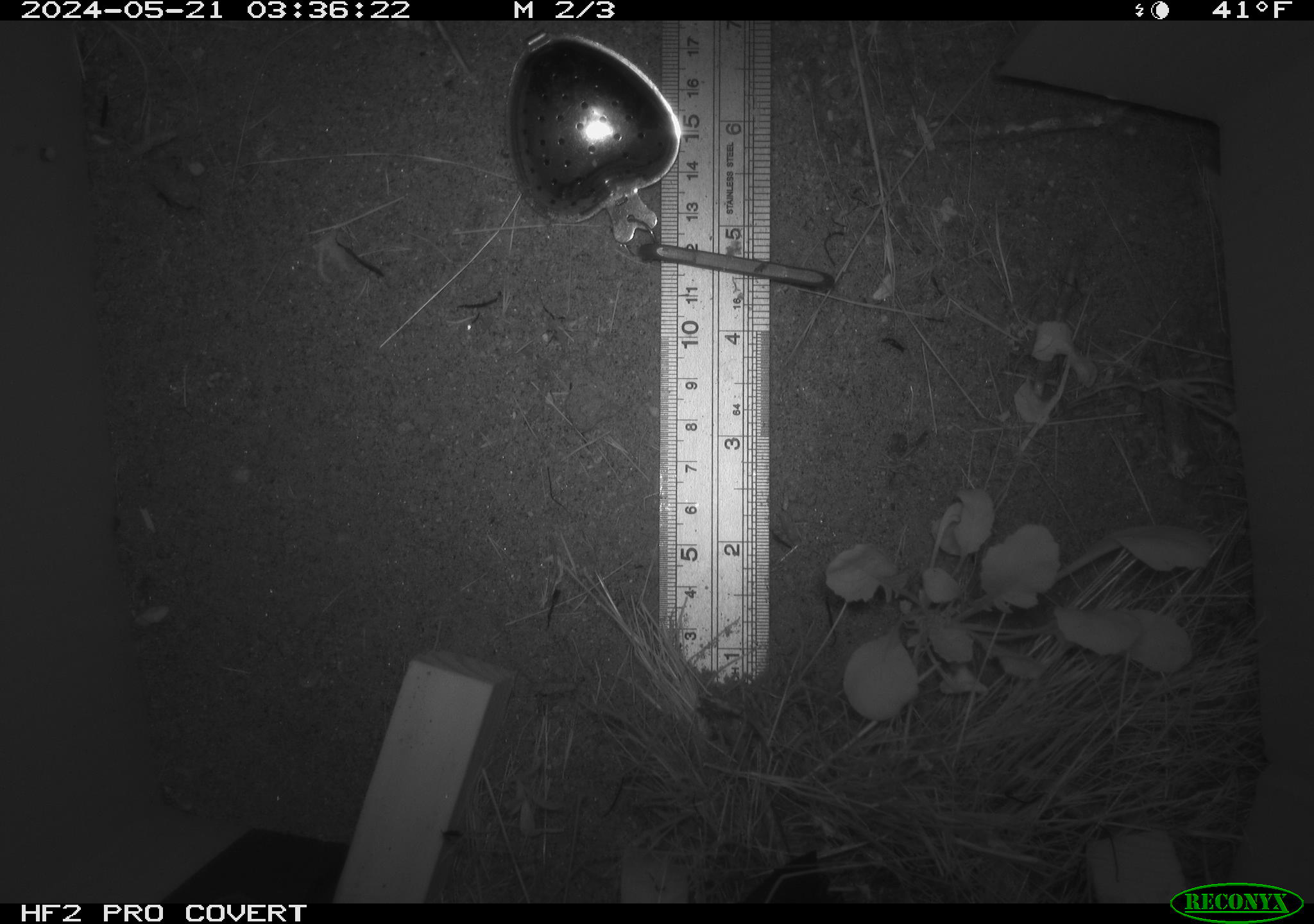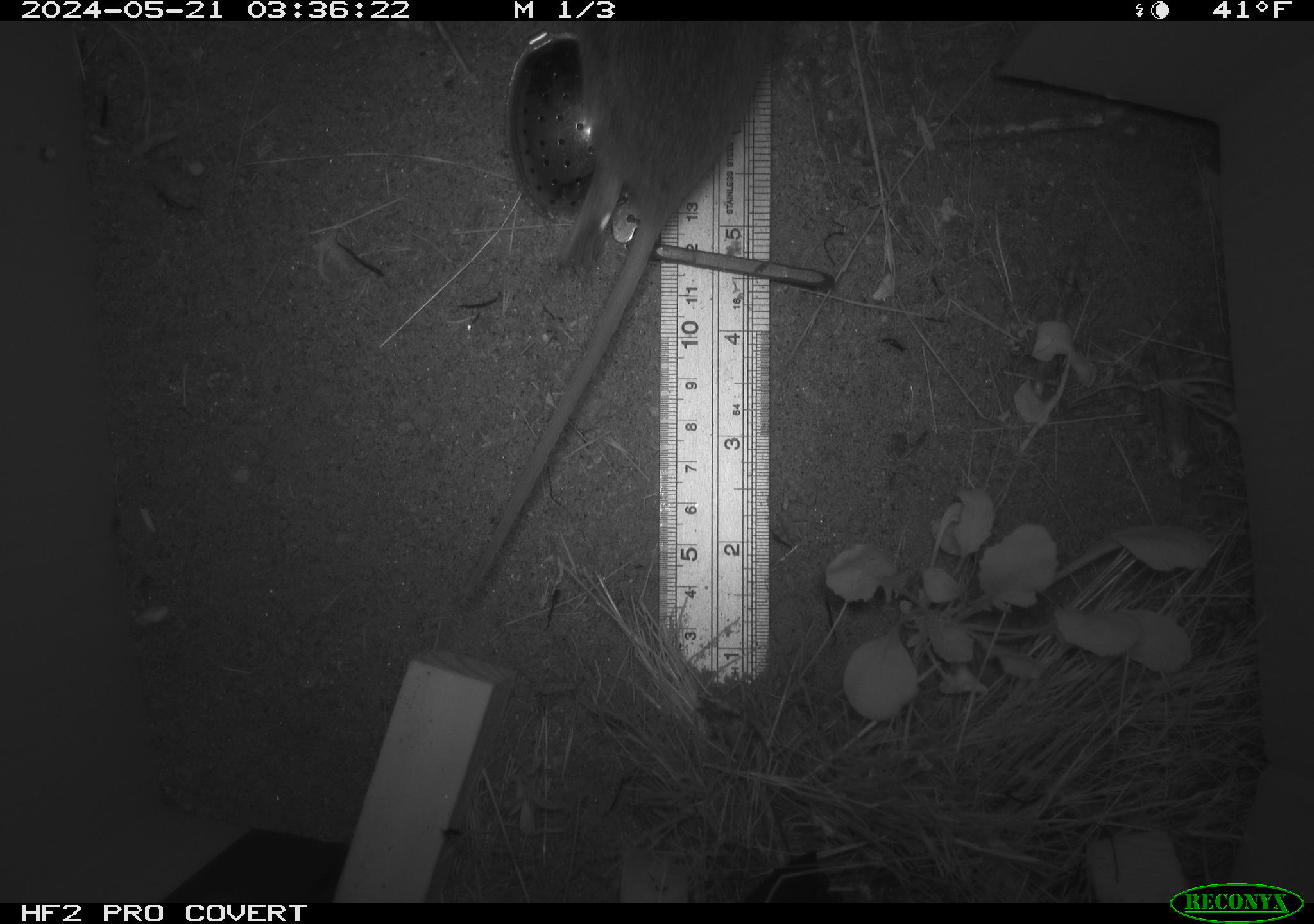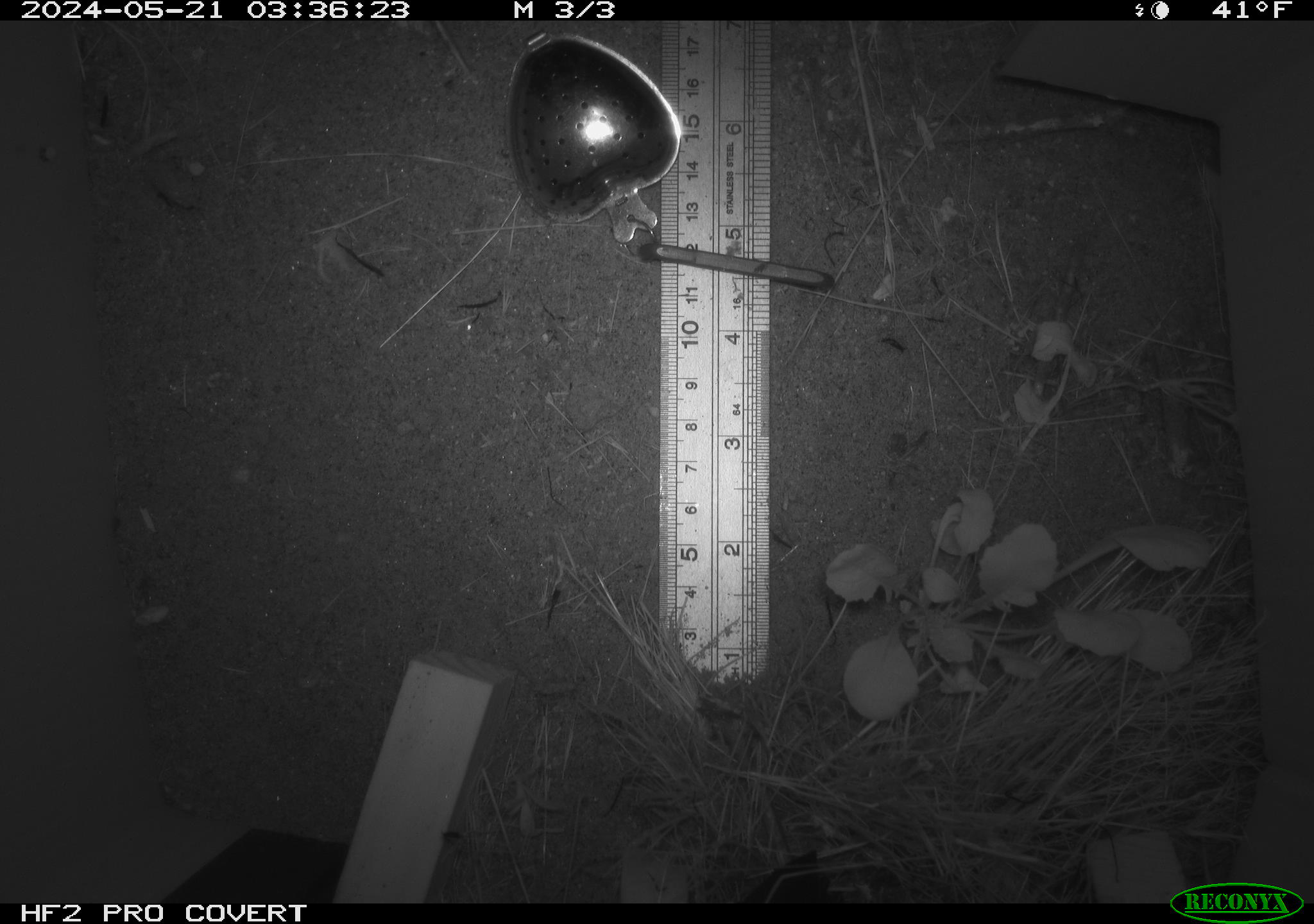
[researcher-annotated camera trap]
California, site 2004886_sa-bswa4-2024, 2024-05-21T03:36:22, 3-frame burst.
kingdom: Animalia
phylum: Chordata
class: Mammalia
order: Rodentia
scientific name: Rodentia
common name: rodent